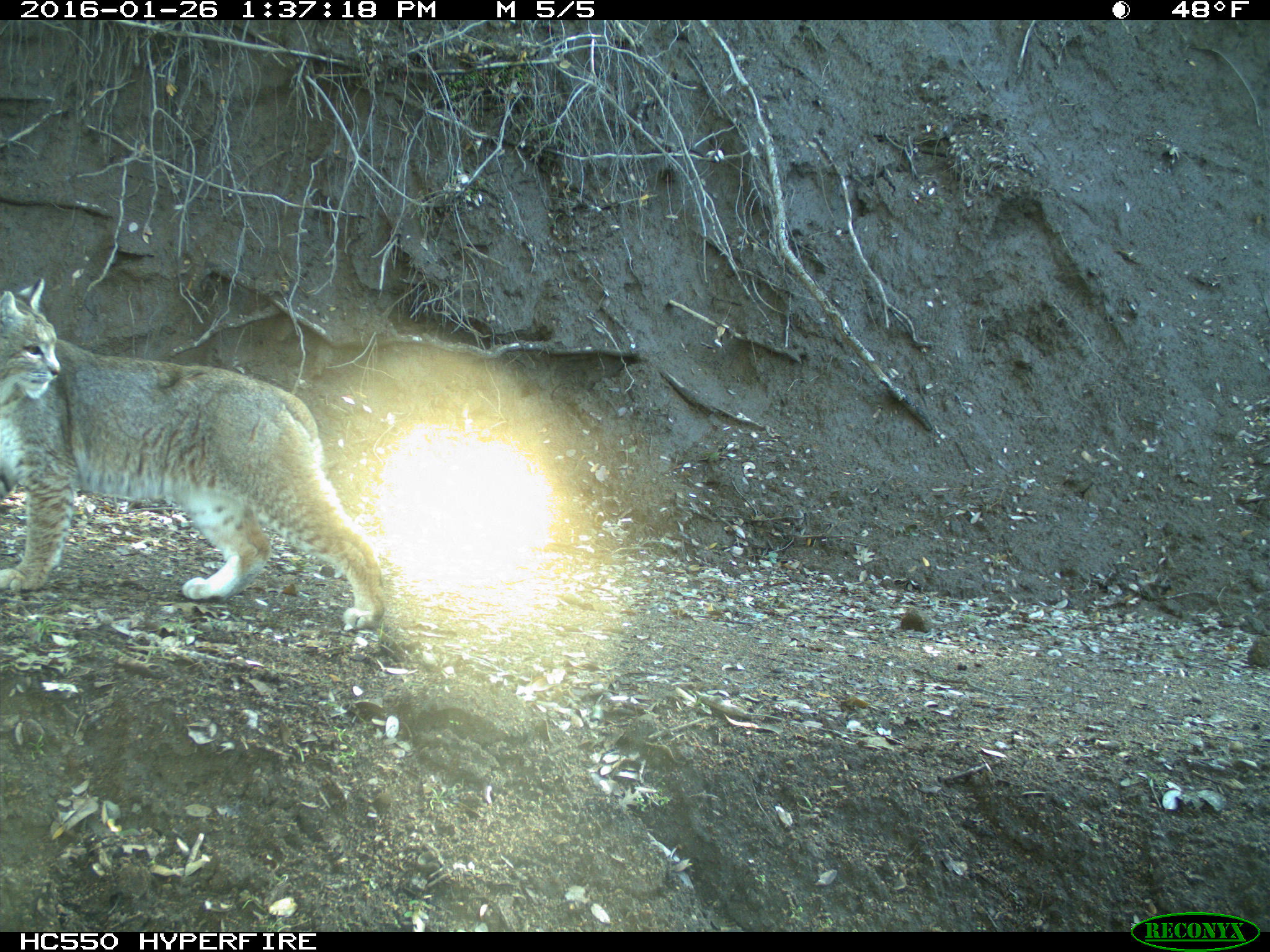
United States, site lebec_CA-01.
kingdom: Animalia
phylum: Chordata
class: Mammalia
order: Carnivora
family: Felidae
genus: Lynx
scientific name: Lynx rufus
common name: bobcat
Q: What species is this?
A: Lynx rufus (bobcat).